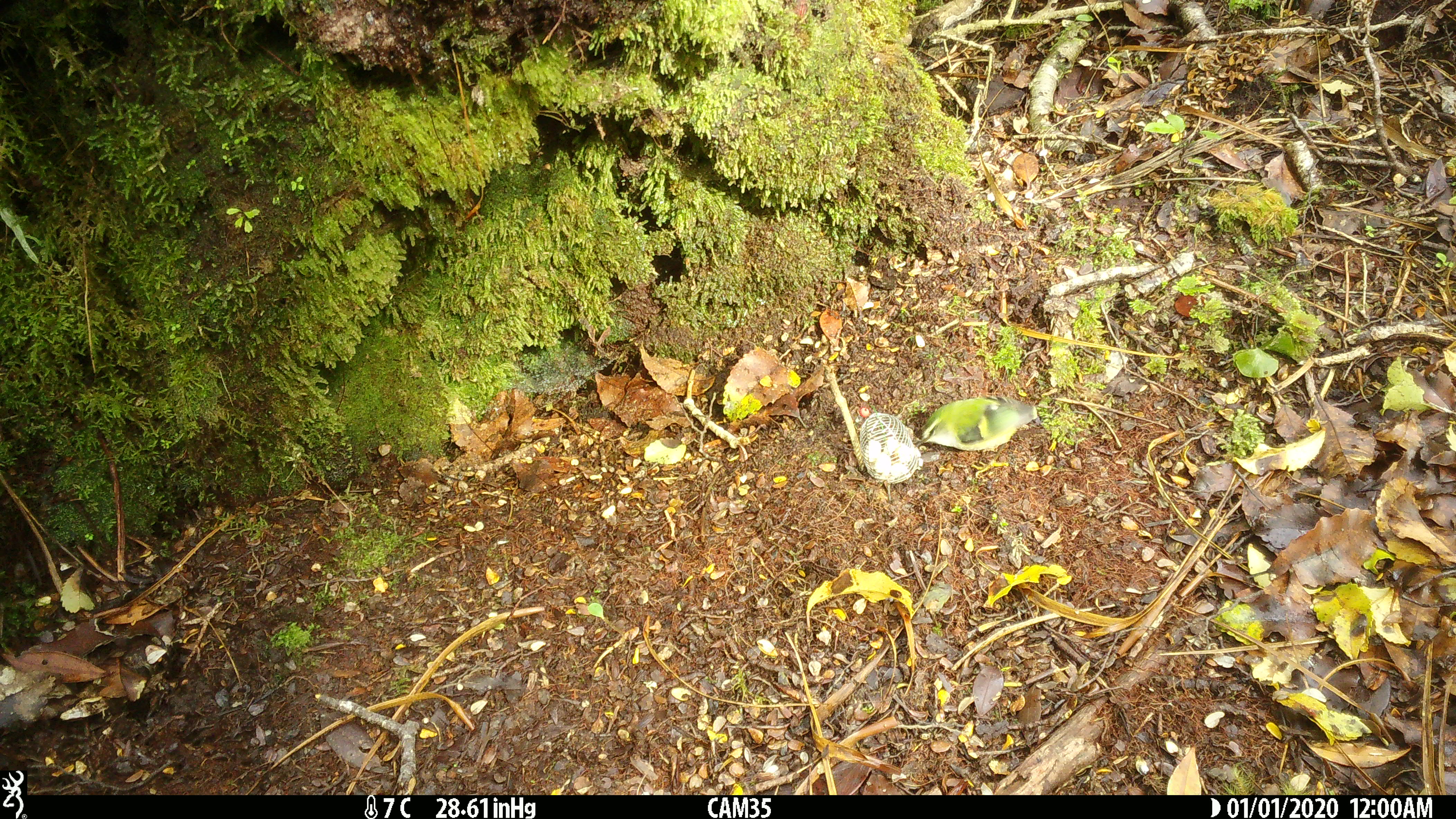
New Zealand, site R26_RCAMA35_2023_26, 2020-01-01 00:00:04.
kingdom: Animalia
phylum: Chordata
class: Aves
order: Passeriformes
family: Acanthisittidae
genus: Acanthisitta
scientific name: Acanthisitta chloris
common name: rifleman